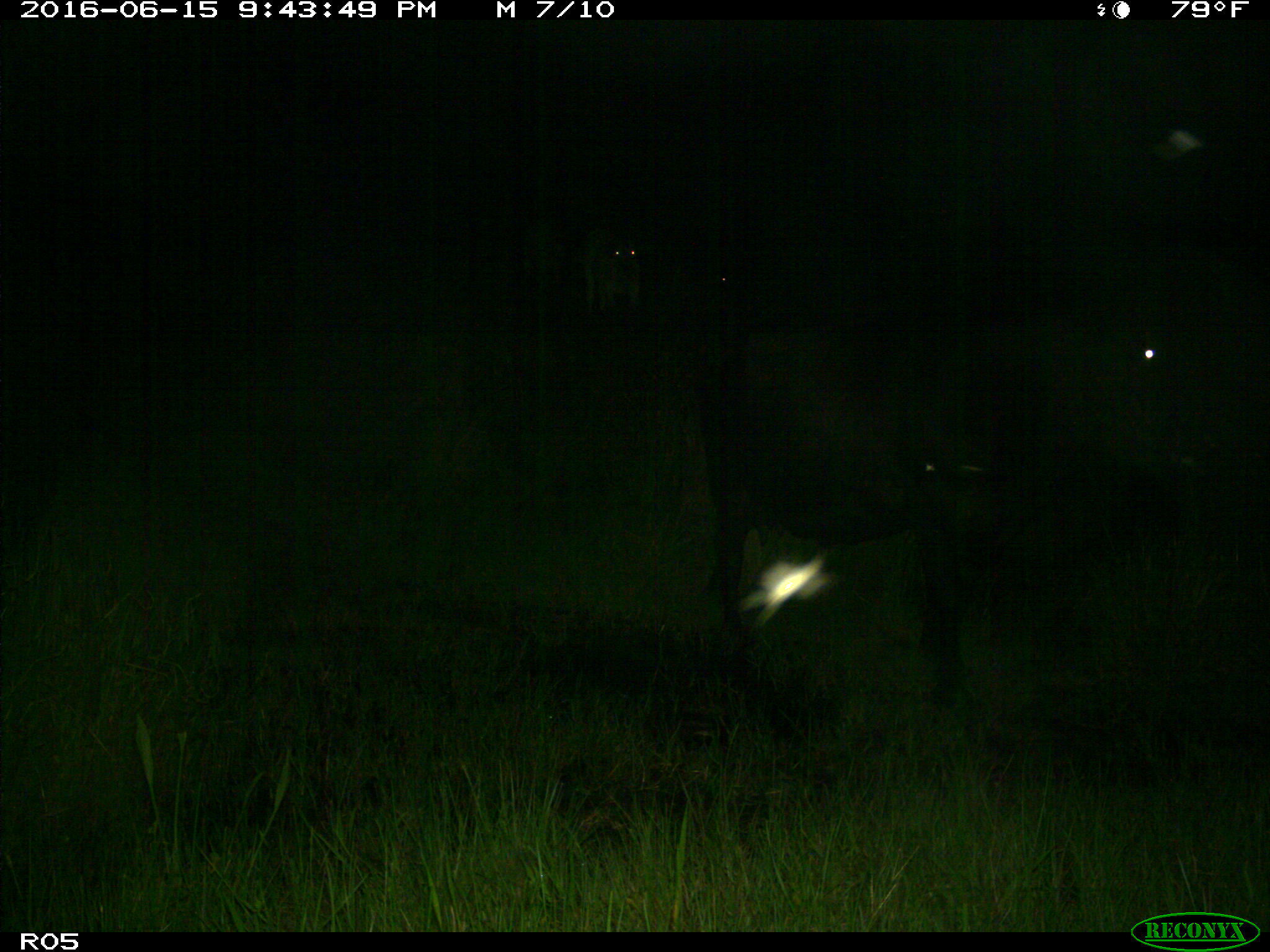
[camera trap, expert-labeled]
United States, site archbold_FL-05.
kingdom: Animalia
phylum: Chordata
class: Mammalia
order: Artiodactyla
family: Bovidae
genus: Bos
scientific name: Bos taurus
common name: domestic cow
Bos taurus (domestic cow).